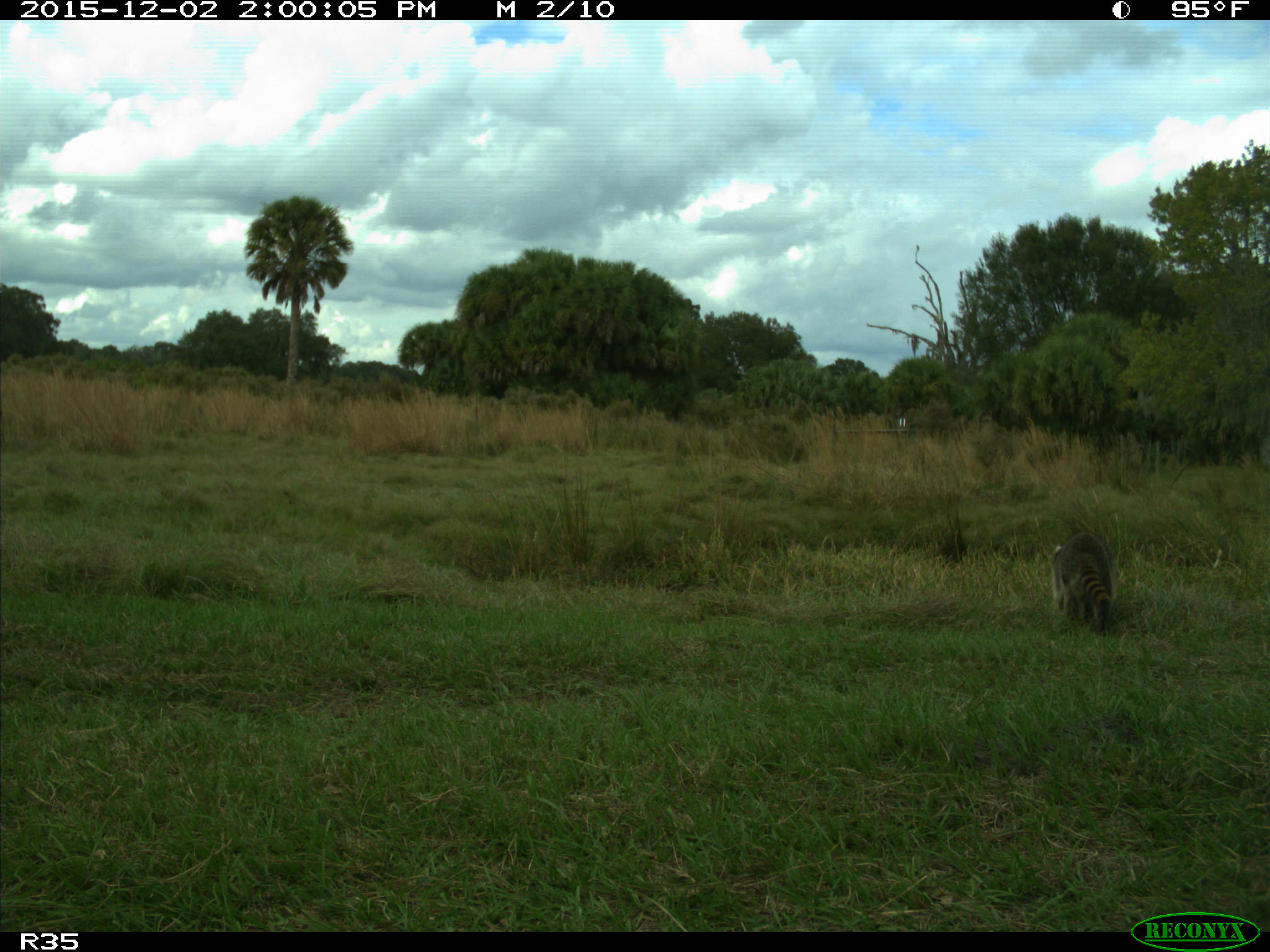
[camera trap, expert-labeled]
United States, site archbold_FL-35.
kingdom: Animalia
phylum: Chordata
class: Mammalia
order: Carnivora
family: Procyonidae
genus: Procyon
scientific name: Procyon lotor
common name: common raccoon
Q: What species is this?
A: Procyon lotor (common raccoon).